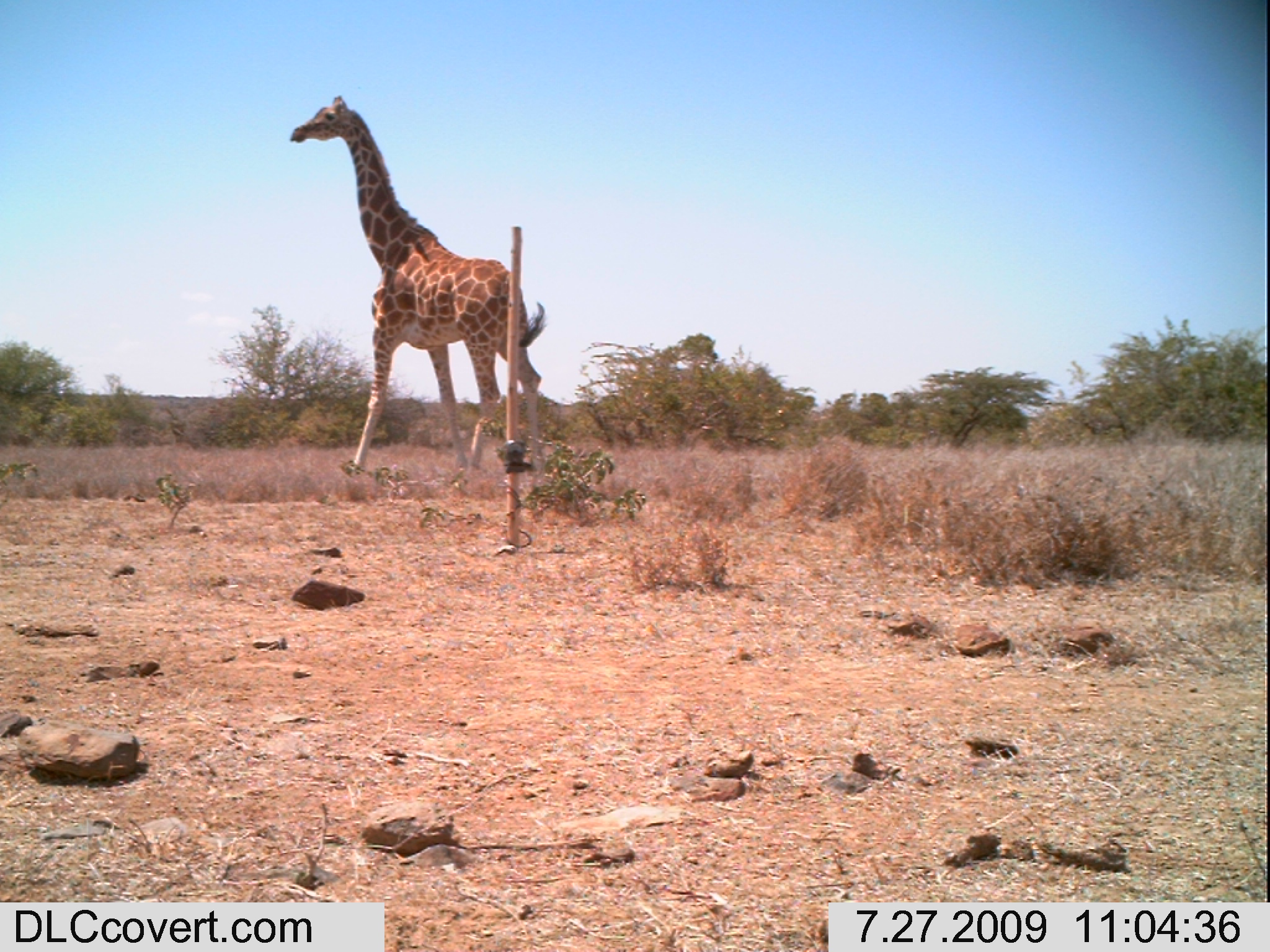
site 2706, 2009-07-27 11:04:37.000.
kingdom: Animalia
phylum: Chordata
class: Mammalia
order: Artiodactyla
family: Giraffidae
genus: Giraffa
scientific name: Giraffa camelopardalis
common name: giraffe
Giraffa camelopardalis (giraffe), count 1.